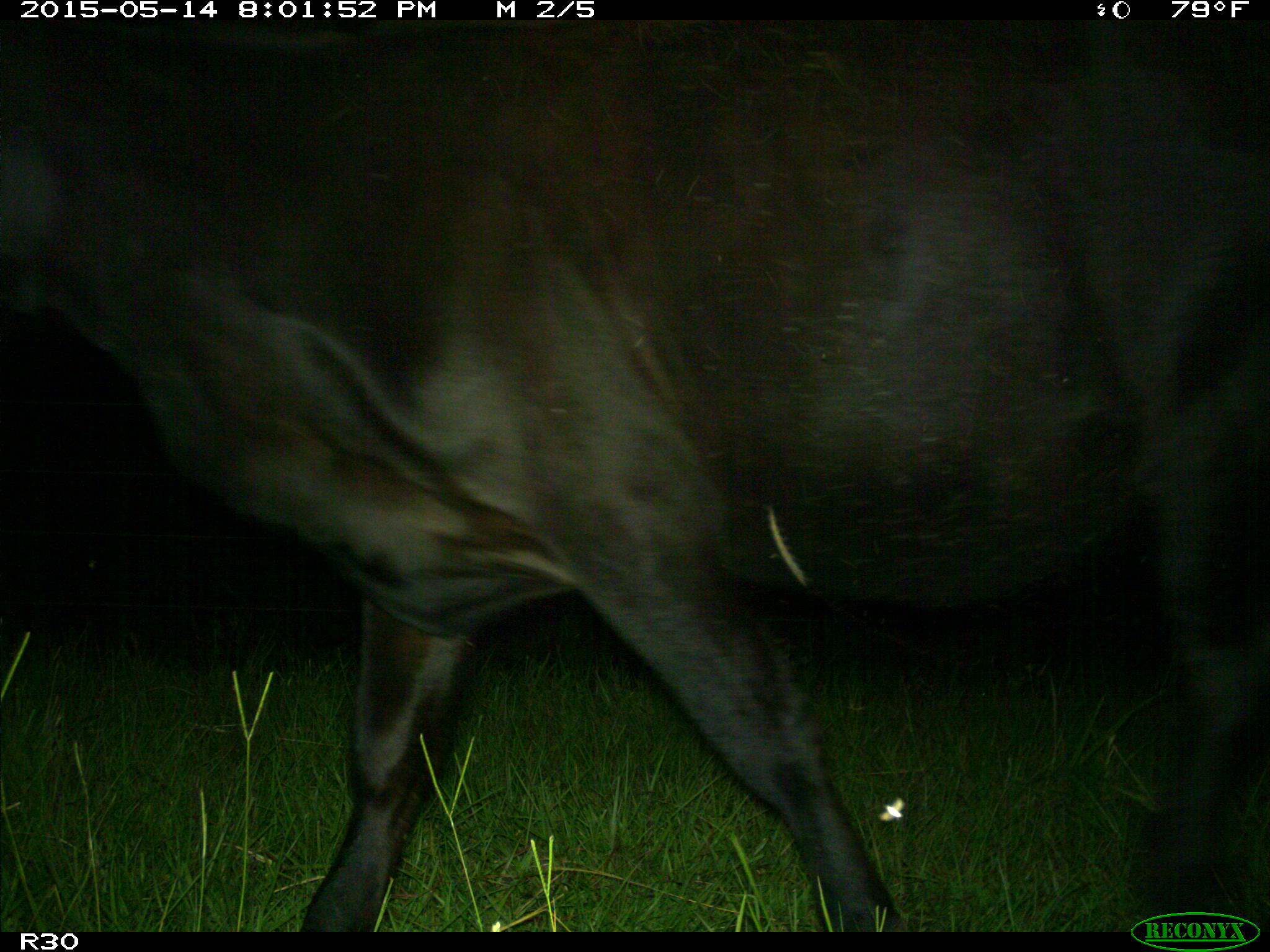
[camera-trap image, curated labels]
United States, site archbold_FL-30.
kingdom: Animalia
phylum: Chordata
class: Mammalia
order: Artiodactyla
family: Bovidae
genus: Bos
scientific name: Bos taurus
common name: domestic cow